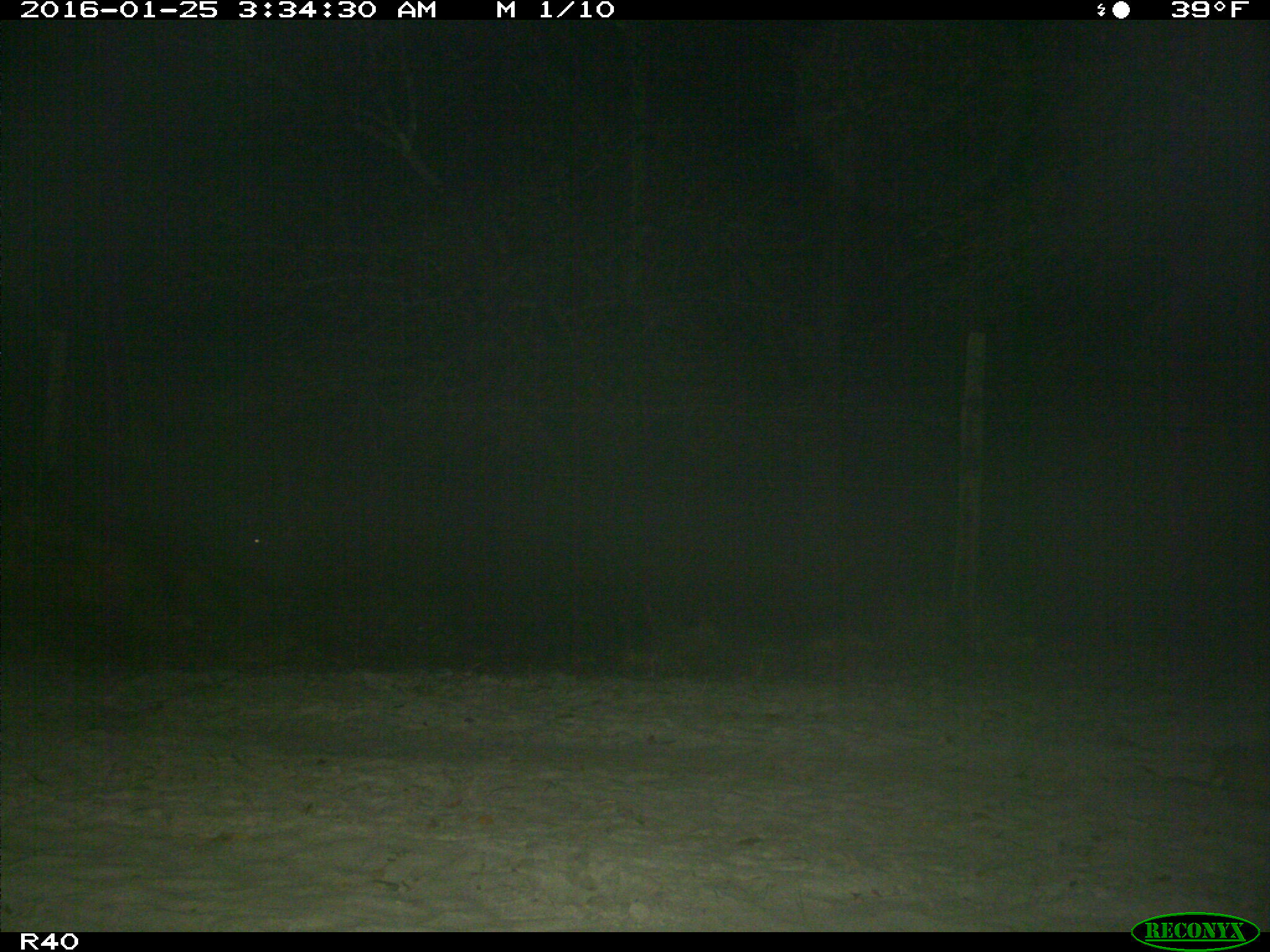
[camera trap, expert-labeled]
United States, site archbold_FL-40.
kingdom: Animalia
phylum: Chordata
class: Mammalia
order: Artiodactyla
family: Suidae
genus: Sus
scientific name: Sus scrofa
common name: wild boar